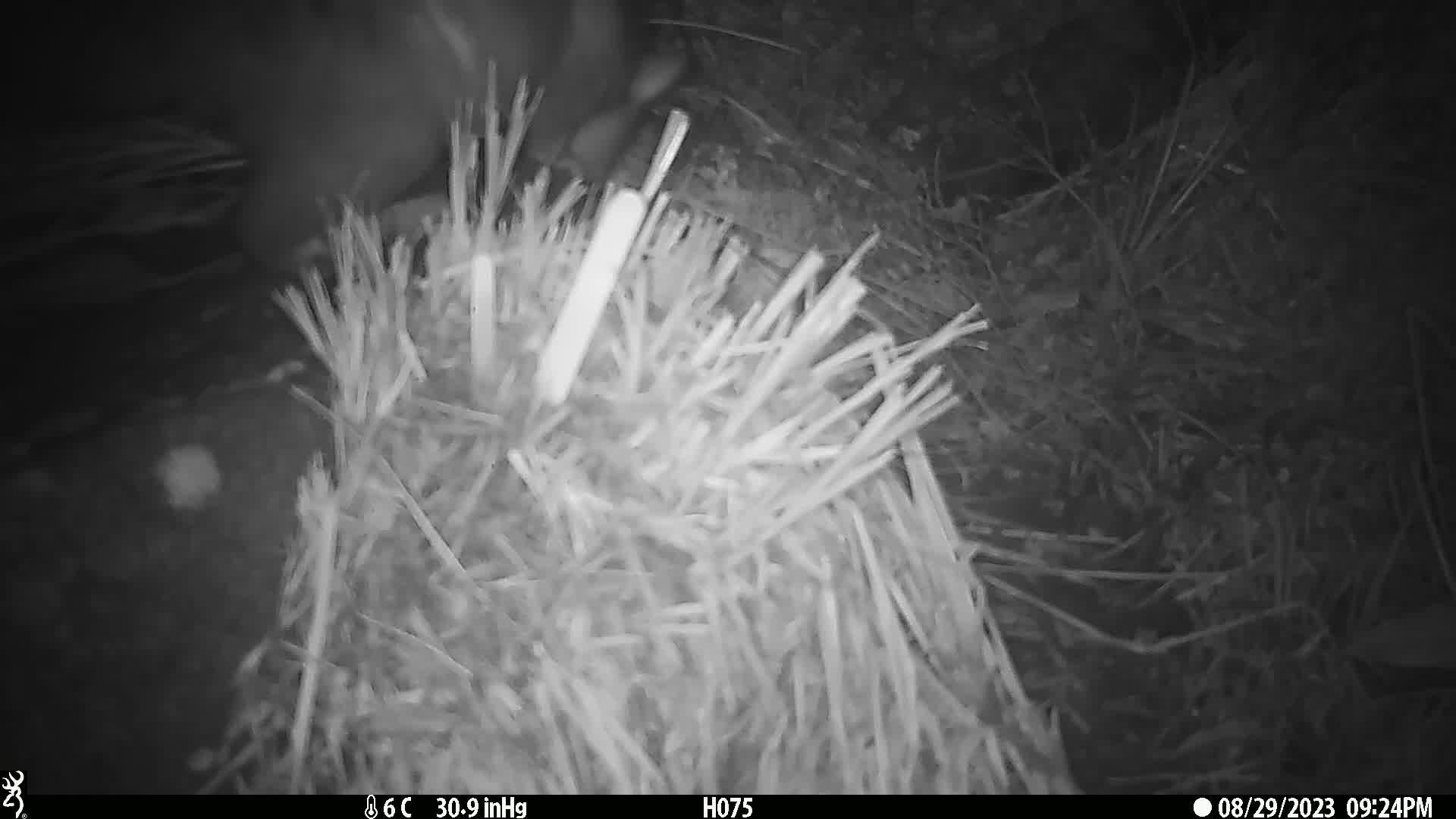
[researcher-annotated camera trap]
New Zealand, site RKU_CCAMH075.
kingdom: Animalia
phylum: Chordata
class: Mammalia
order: Diprotodontia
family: Phalangeridae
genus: Trichosurus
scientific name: Trichosurus vulpecula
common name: common brushtail possum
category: possum